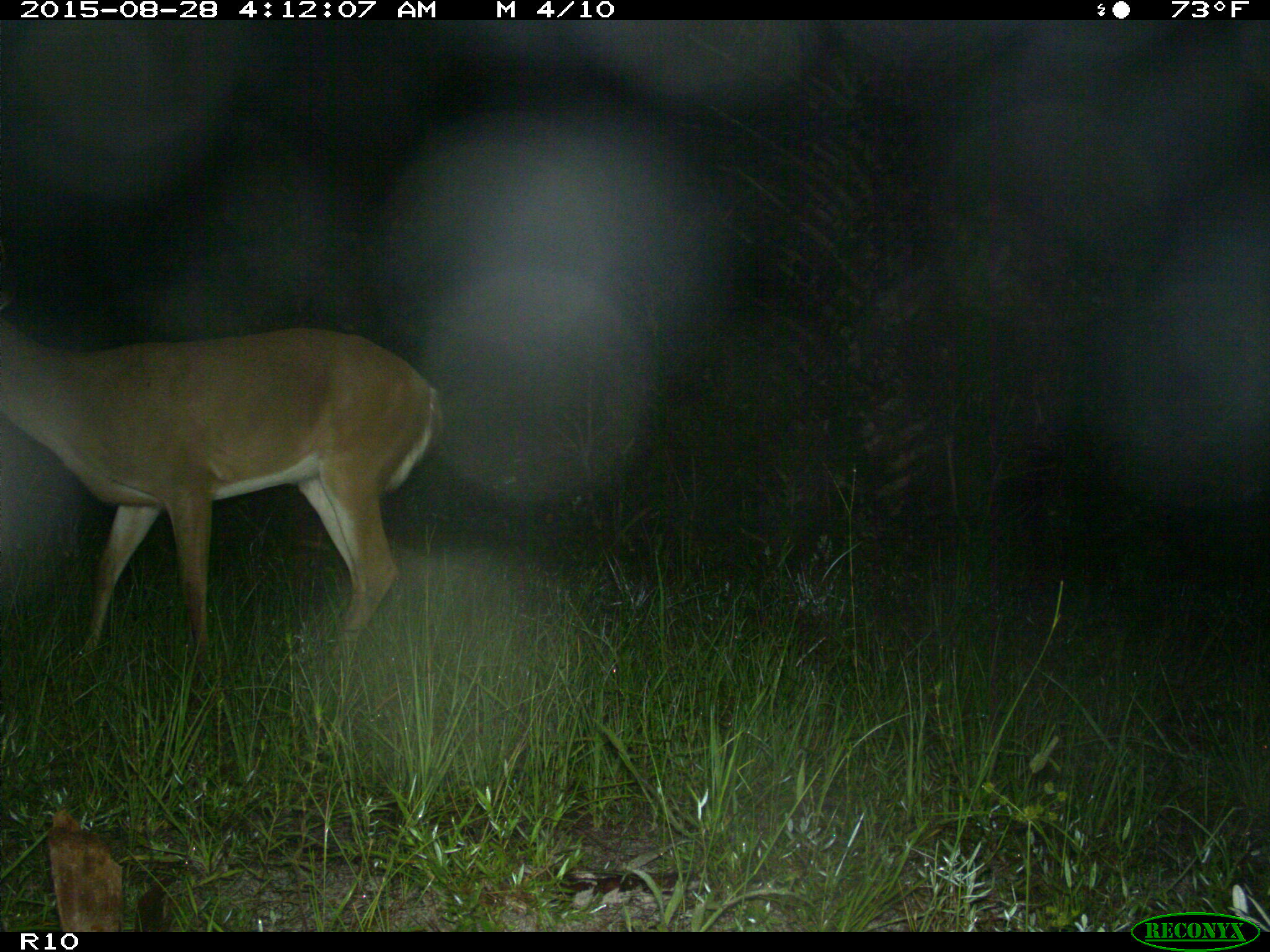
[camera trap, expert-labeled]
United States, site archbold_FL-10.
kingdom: Animalia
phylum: Chordata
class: Mammalia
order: Artiodactyla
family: Cervidae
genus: Odocoileus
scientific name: Odocoileus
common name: deer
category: unidentified deer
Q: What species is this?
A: Unidentified deer (deer) (Odocoileus).